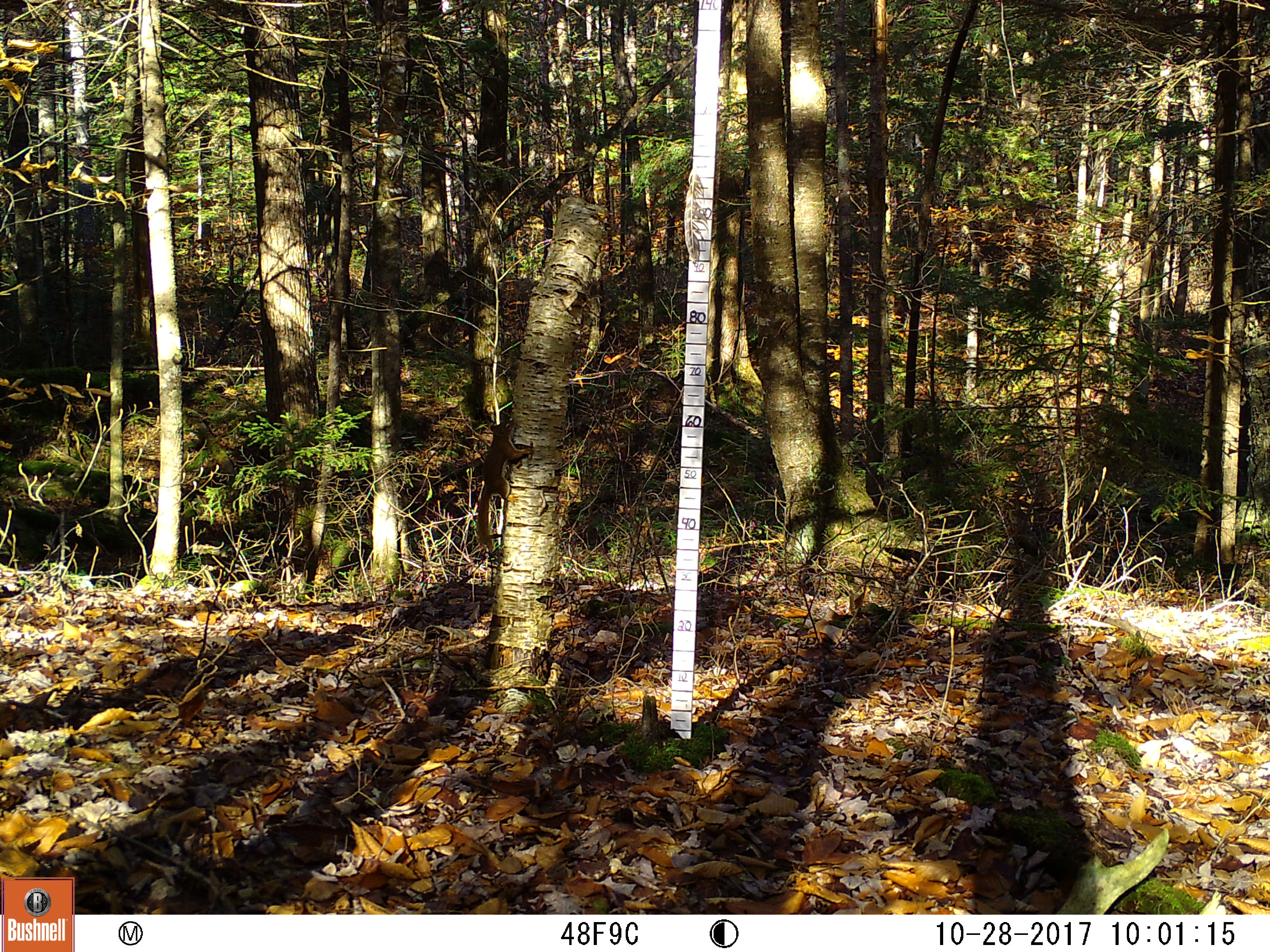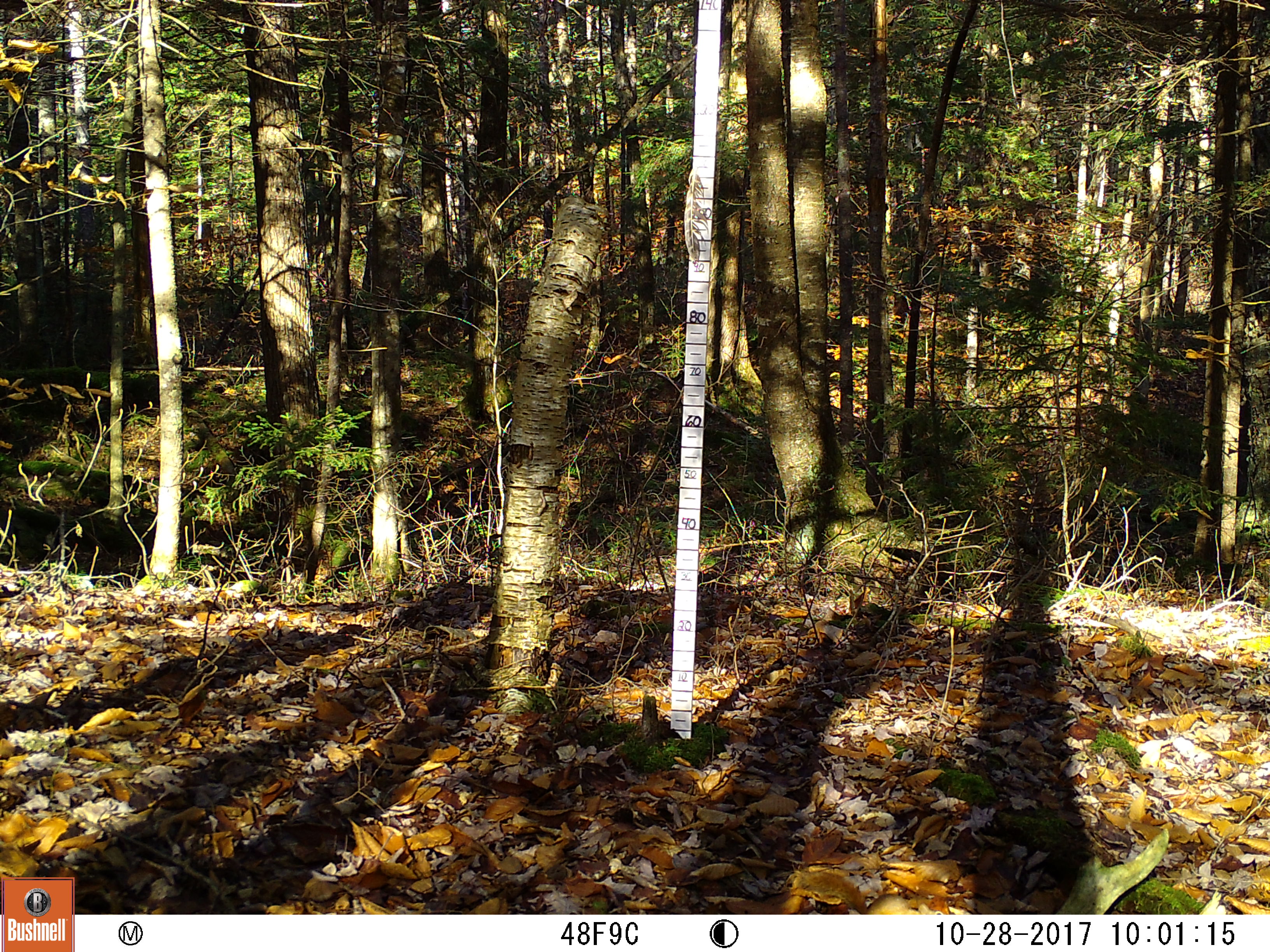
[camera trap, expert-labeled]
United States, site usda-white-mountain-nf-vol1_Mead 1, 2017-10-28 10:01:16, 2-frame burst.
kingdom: Animalia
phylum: Chordata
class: Mammalia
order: Rodentia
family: Sciuridae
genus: Tamiasciurus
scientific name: Tamiasciurus hudsonicus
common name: red squirrel